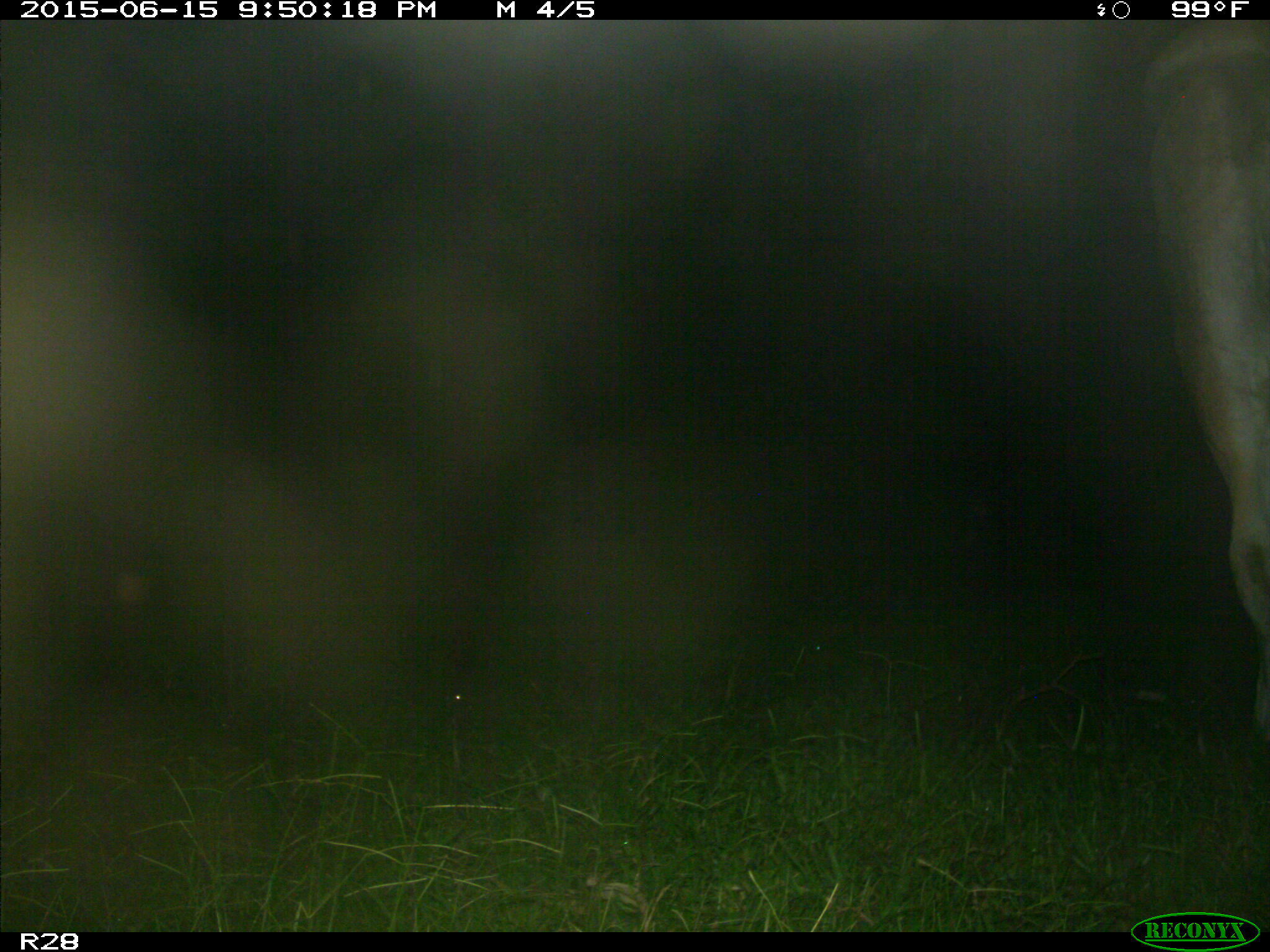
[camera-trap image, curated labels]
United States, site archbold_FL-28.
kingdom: Animalia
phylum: Chordata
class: Mammalia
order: Artiodactyla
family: Bovidae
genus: Bos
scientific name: Bos taurus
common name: domestic cow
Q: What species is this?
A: Bos taurus (domestic cow).